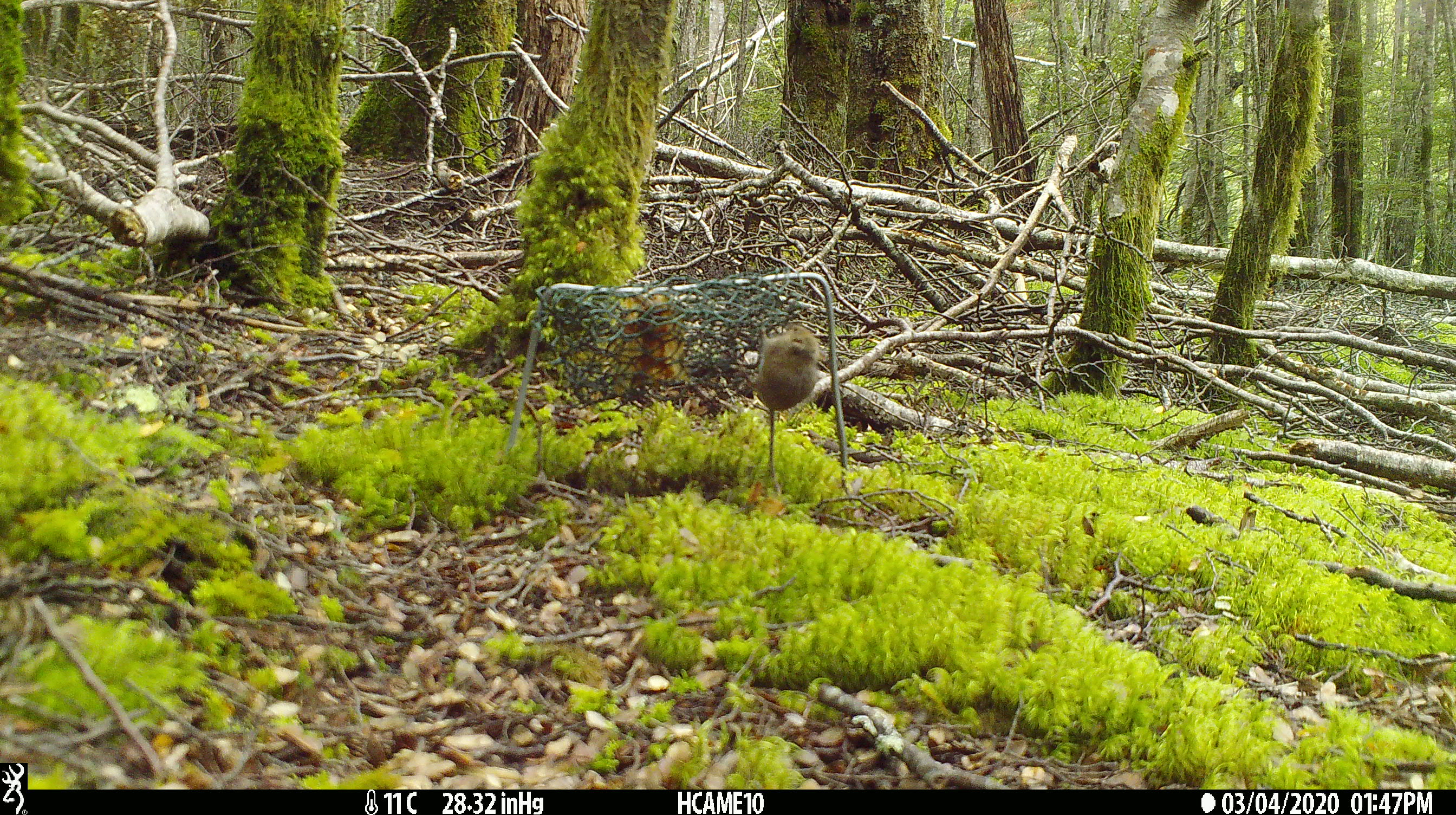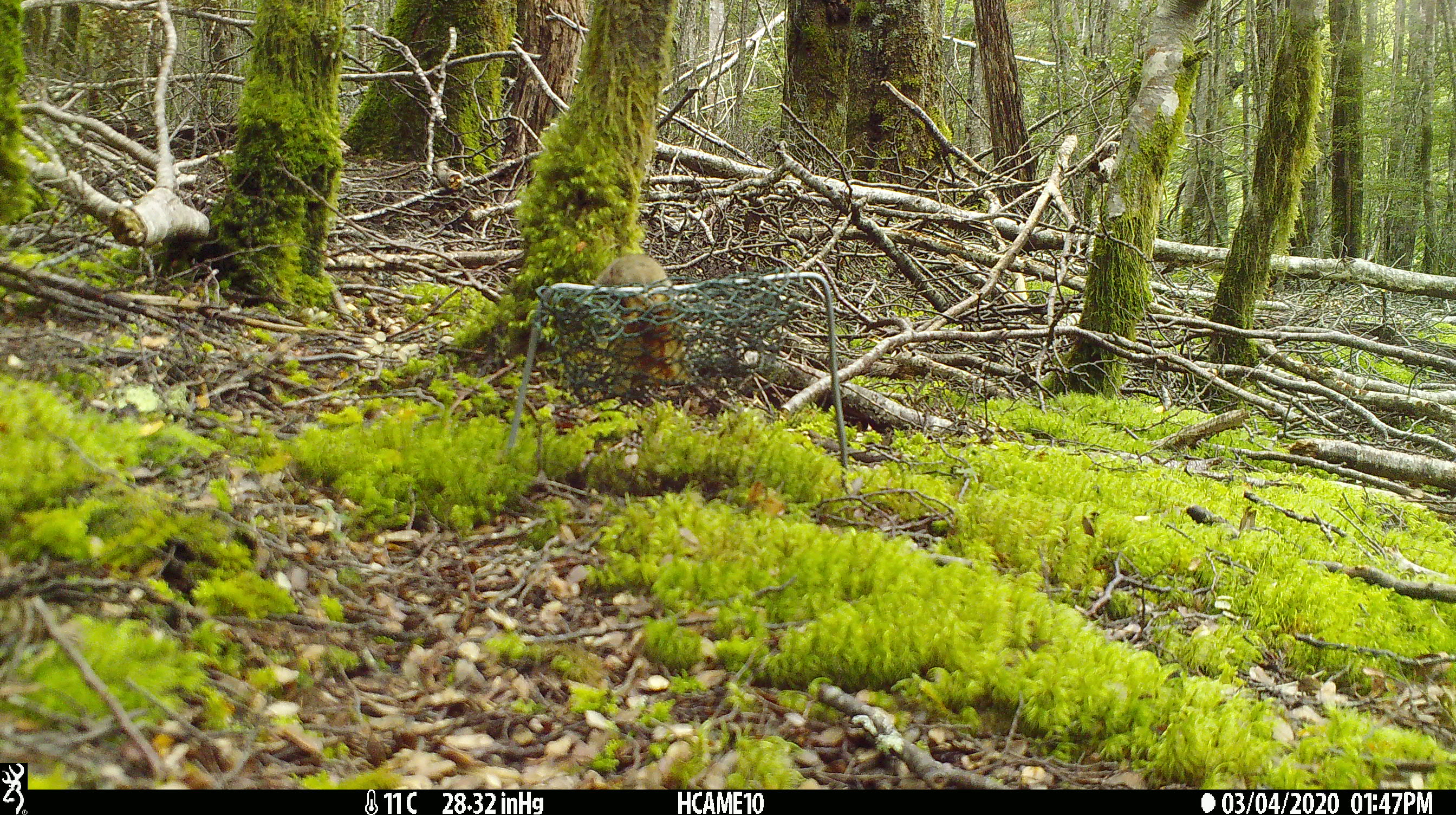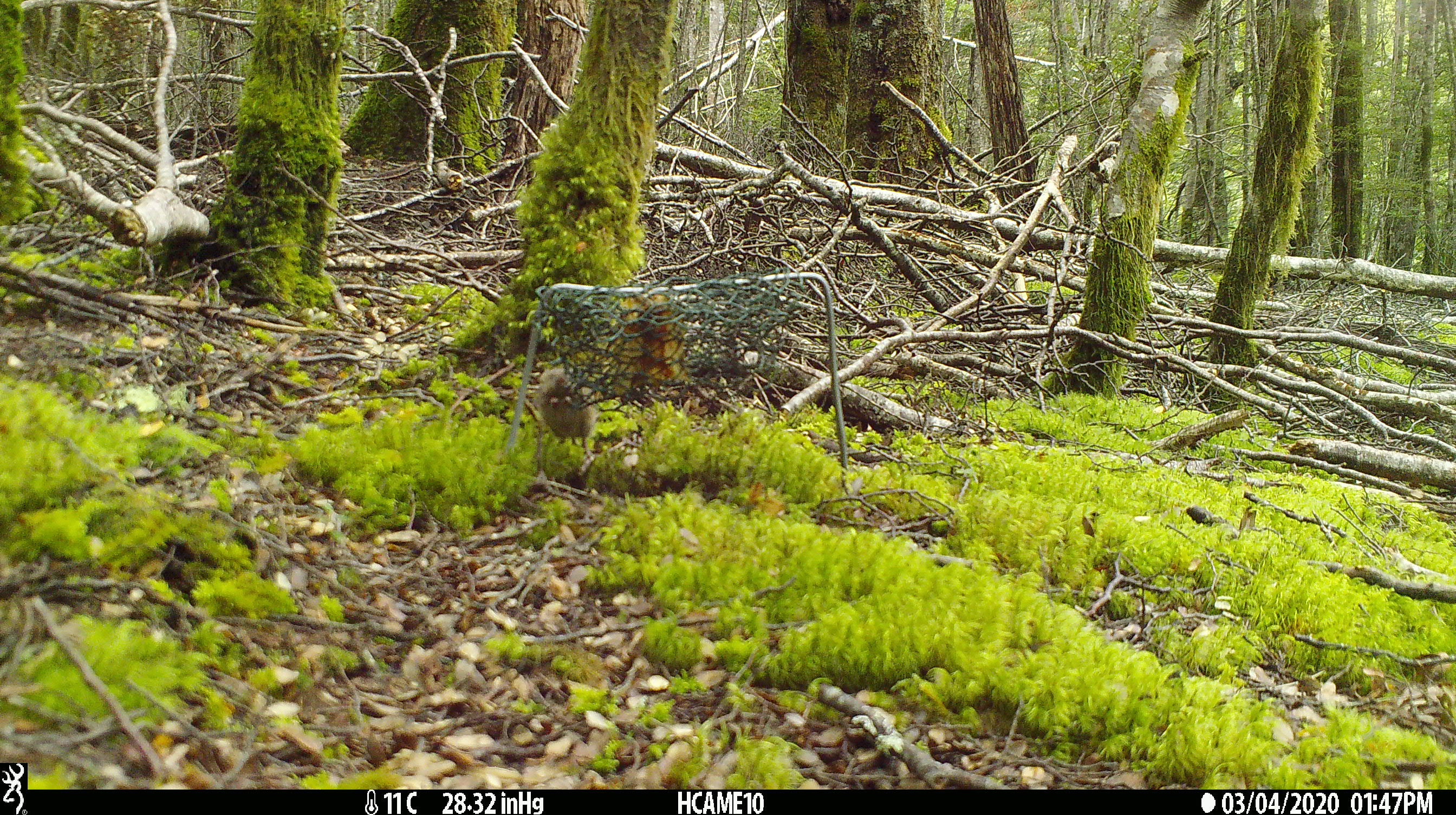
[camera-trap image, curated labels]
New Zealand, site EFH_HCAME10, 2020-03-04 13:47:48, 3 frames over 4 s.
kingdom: Animalia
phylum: Chordata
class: Mammalia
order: Rodentia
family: Muridae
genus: Mus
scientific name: Mus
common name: mouse